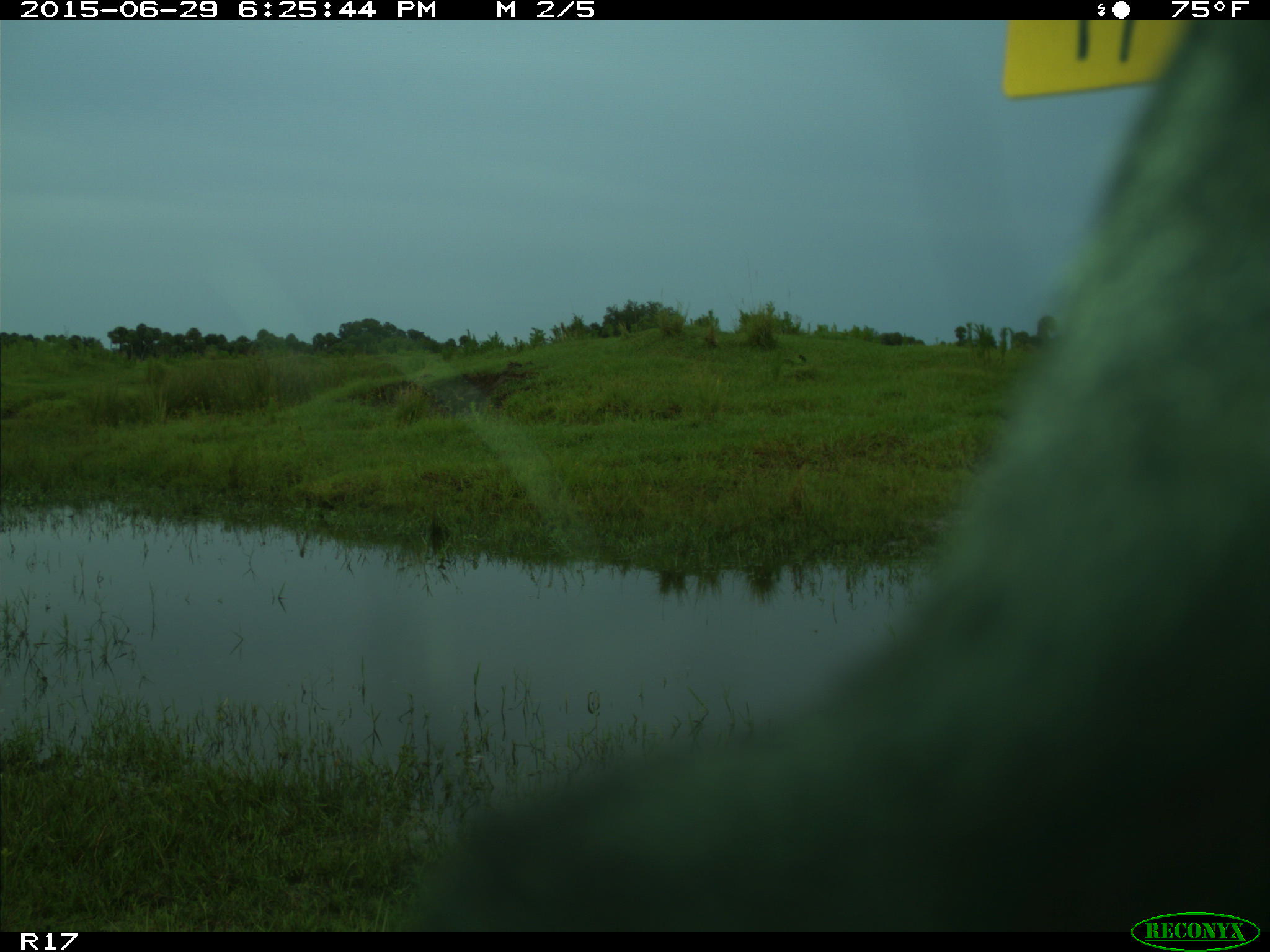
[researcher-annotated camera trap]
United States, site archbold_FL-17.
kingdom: Animalia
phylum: Chordata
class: Mammalia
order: Artiodactyla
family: Bovidae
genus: Bos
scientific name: Bos taurus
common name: domestic cow